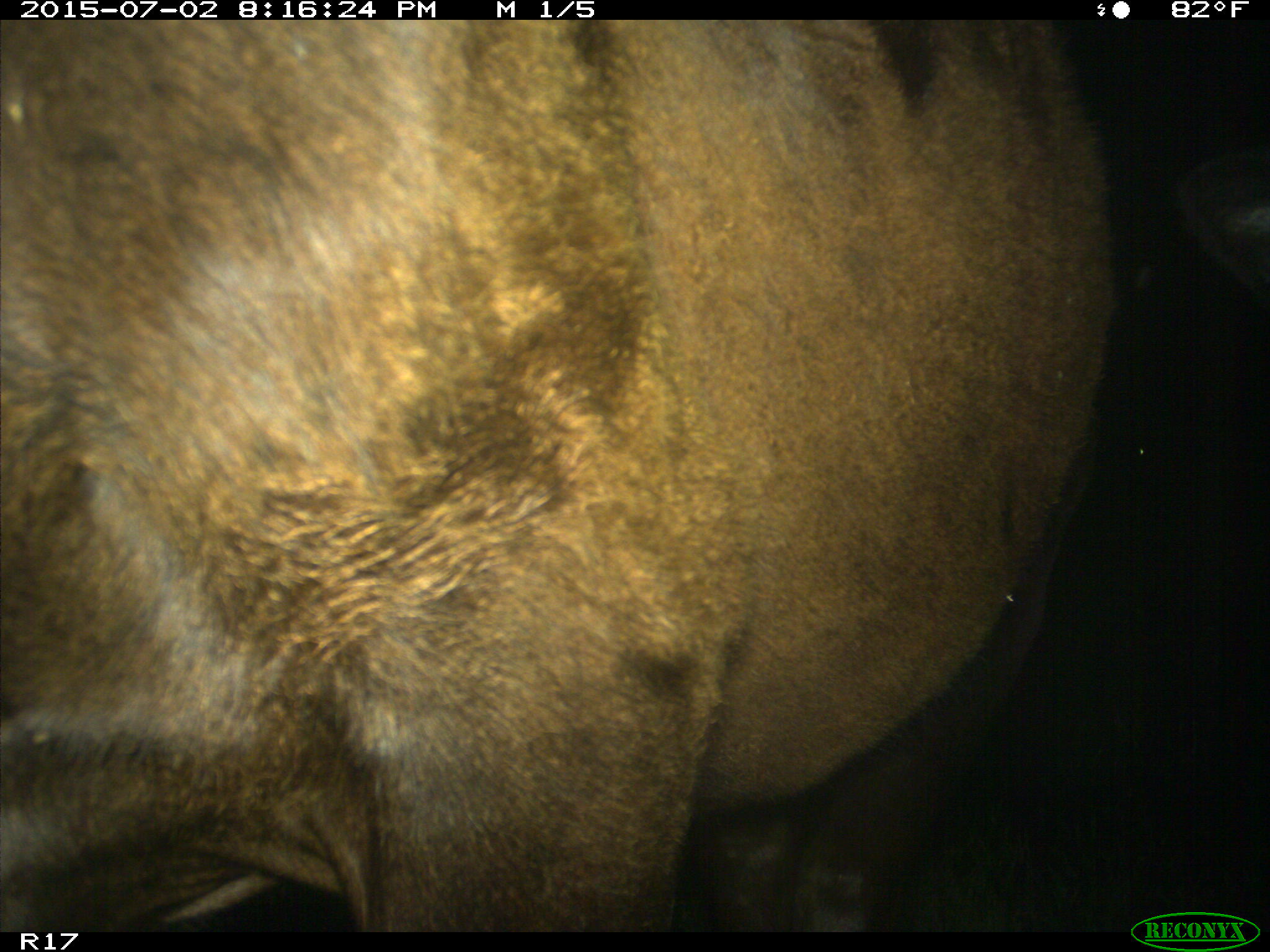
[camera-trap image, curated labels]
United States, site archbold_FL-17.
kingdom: Animalia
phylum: Chordata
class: Mammalia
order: Artiodactyla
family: Bovidae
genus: Bos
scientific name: Bos taurus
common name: domestic cow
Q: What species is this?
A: Bos taurus (domestic cow).